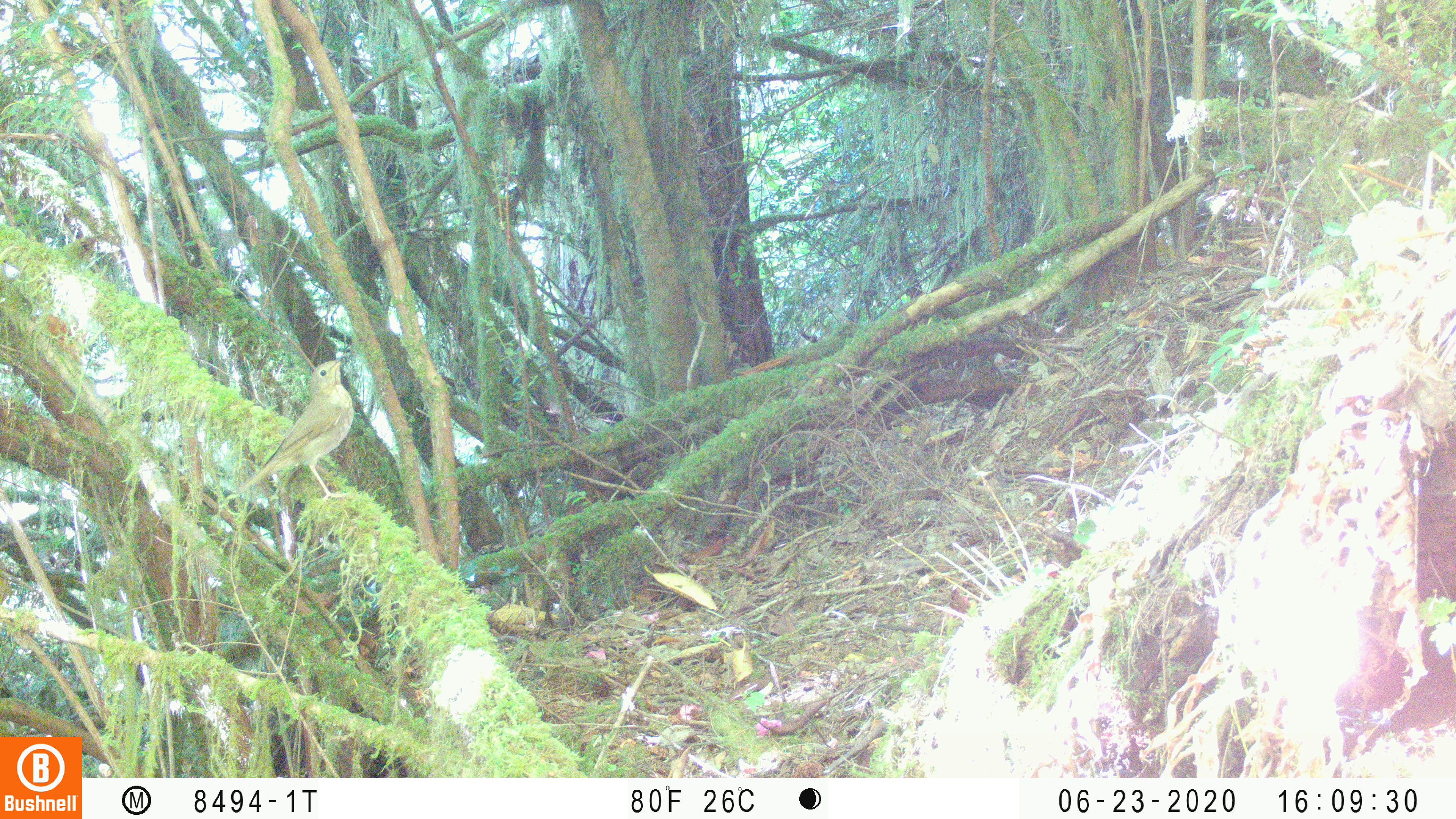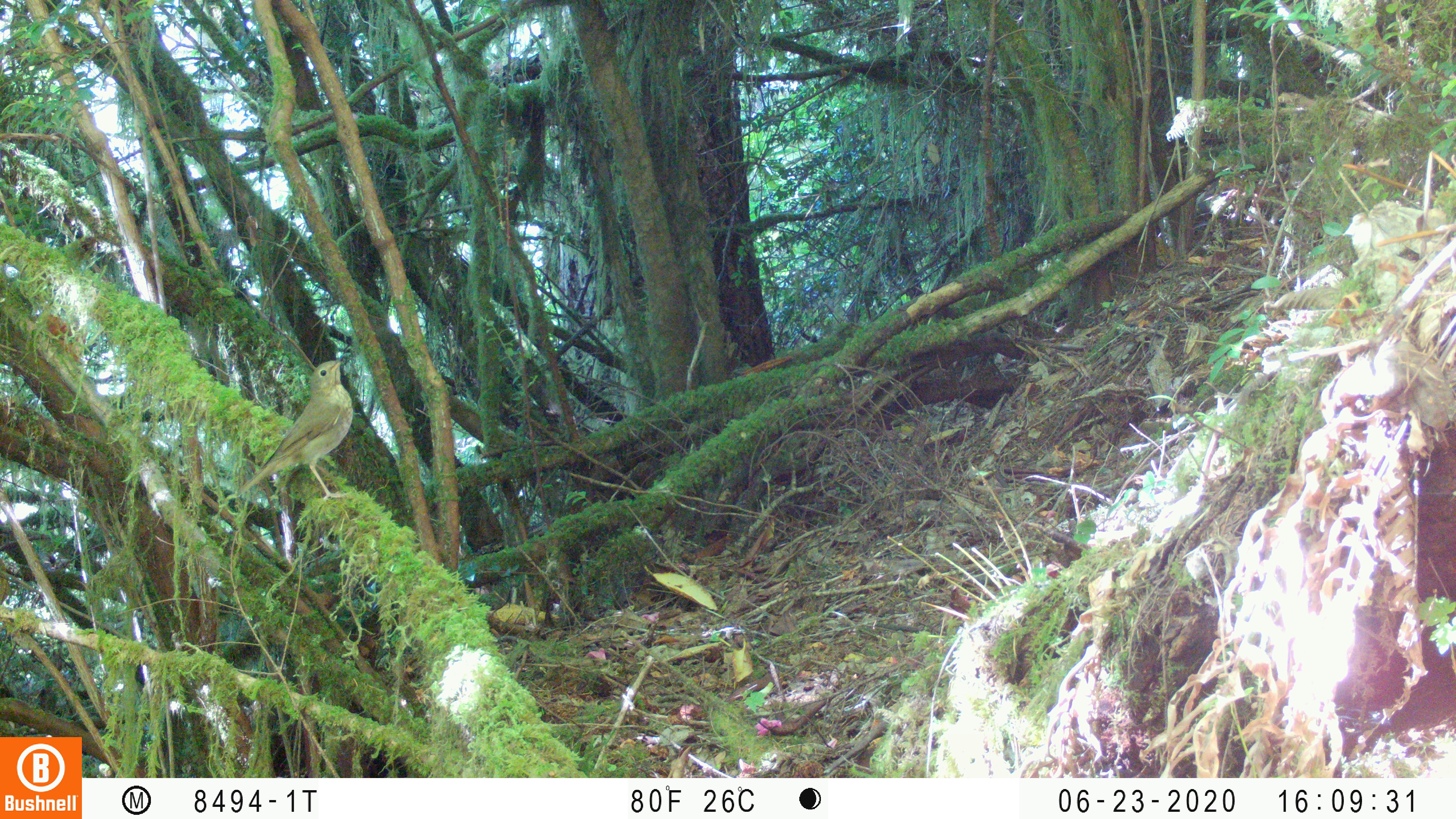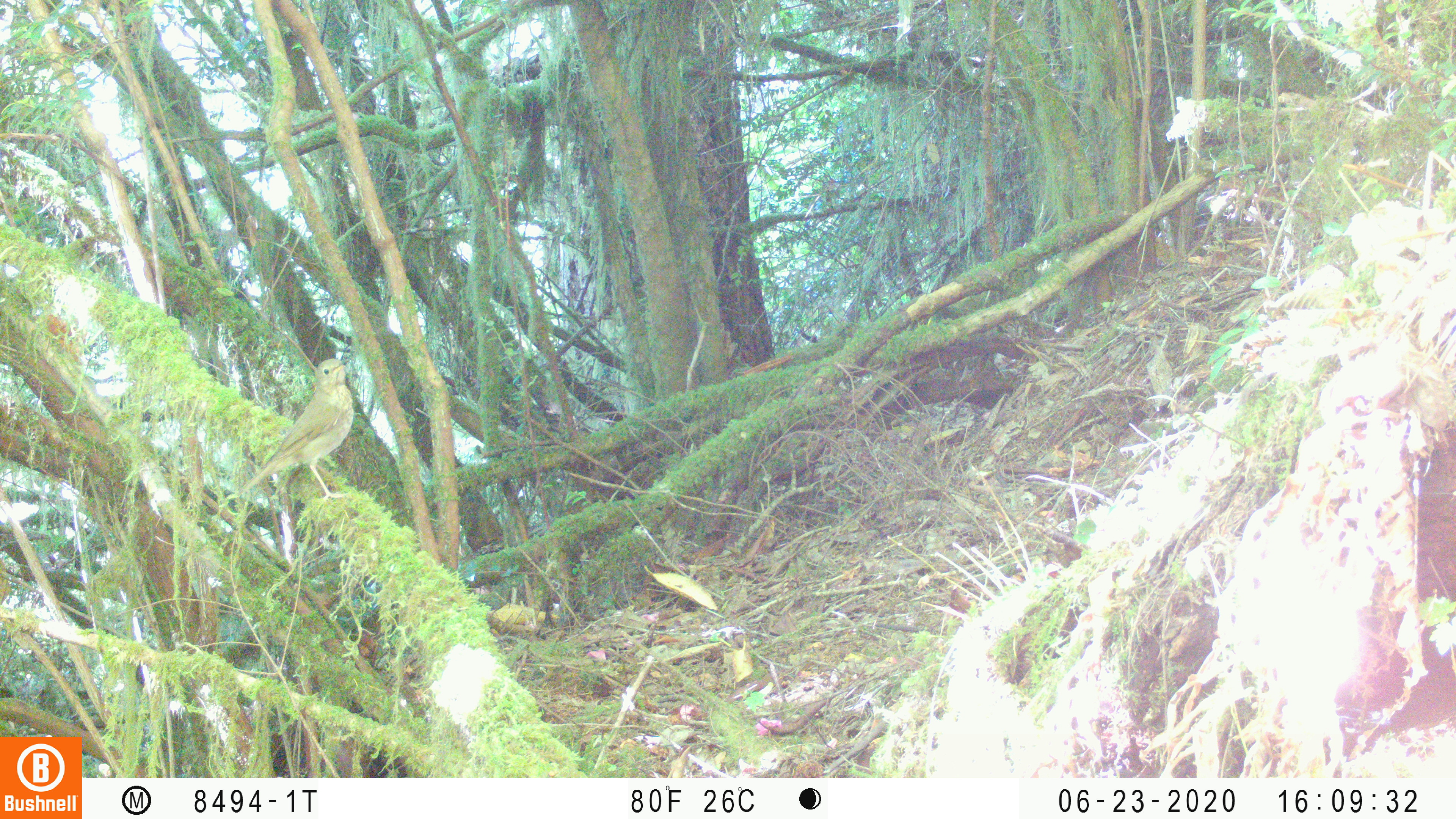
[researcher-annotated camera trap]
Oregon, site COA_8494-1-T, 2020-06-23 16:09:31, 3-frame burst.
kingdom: Animalia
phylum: Chordata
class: Aves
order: Passeriformes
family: Turdidae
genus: Catharus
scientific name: Catharus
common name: brown thrushes and nightingale-thrushes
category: catharus species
Catharus species (brown thrushes and nightingale-thrushes) (Catharus).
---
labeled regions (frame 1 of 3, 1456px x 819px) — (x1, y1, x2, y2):
catharus species: (241, 354, 359, 500)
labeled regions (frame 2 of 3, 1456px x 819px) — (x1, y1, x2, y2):
catharus species: (241, 354, 359, 499)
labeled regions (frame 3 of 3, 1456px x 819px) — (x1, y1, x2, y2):
catharus species: (241, 355, 356, 499)